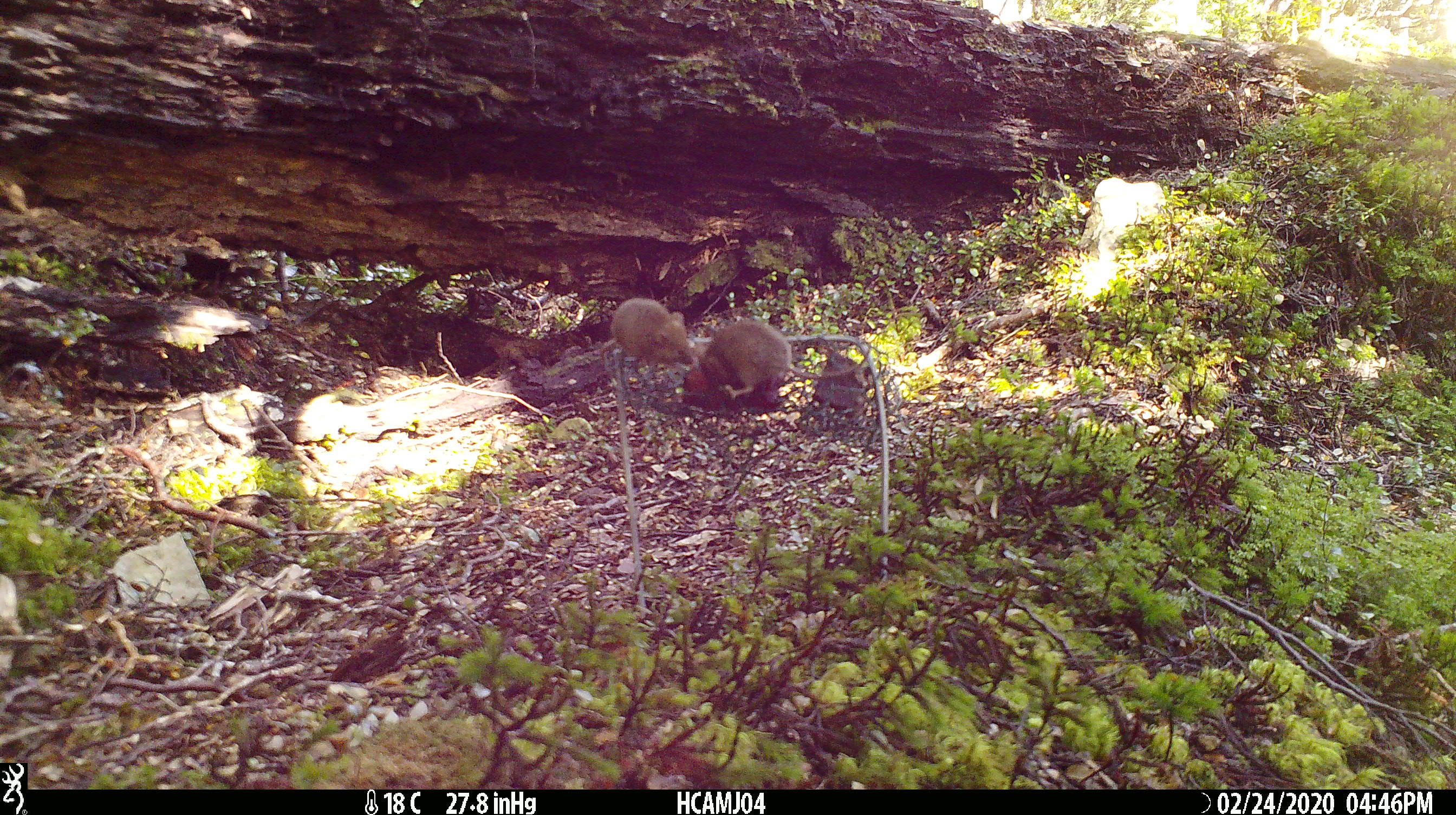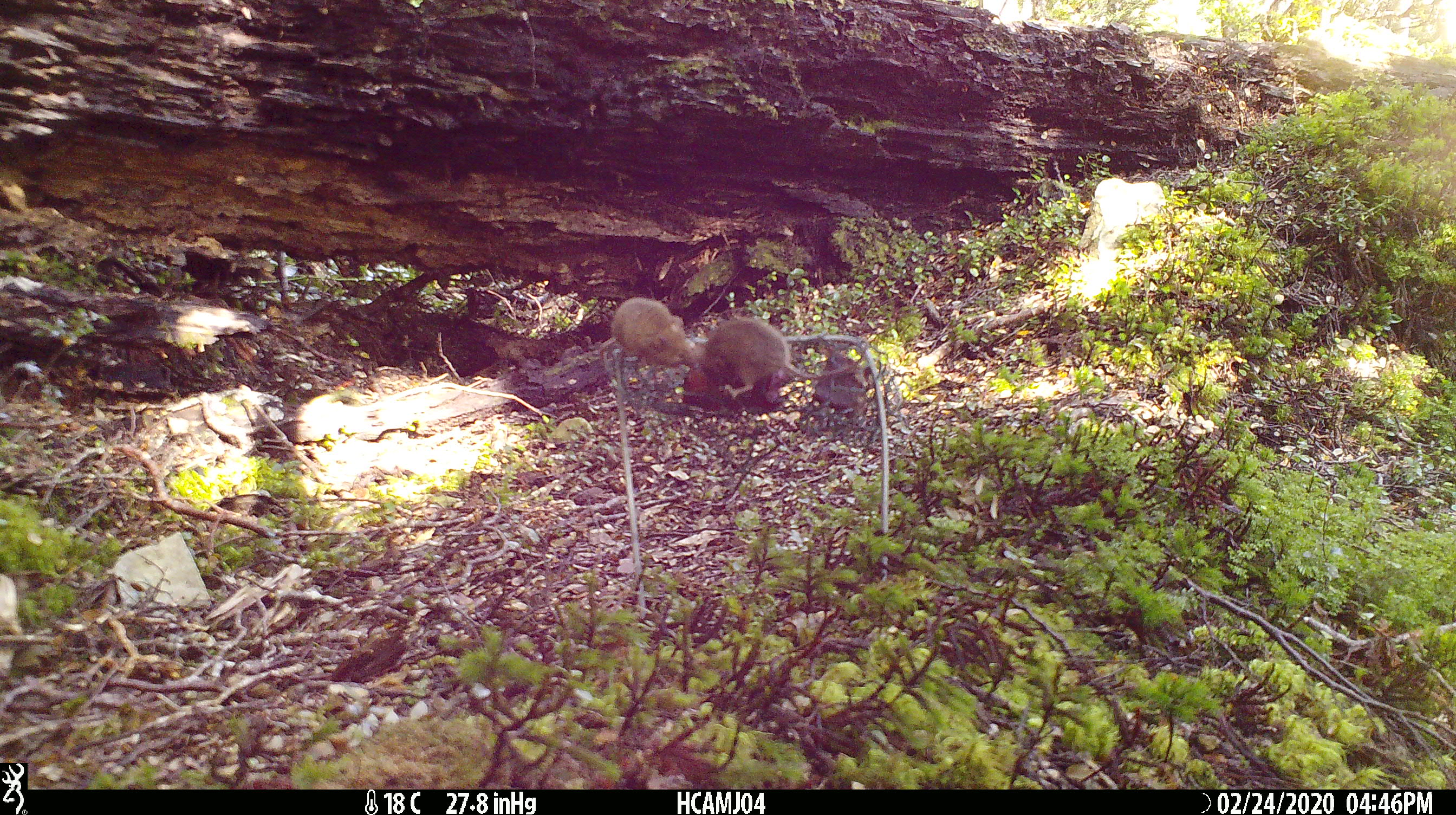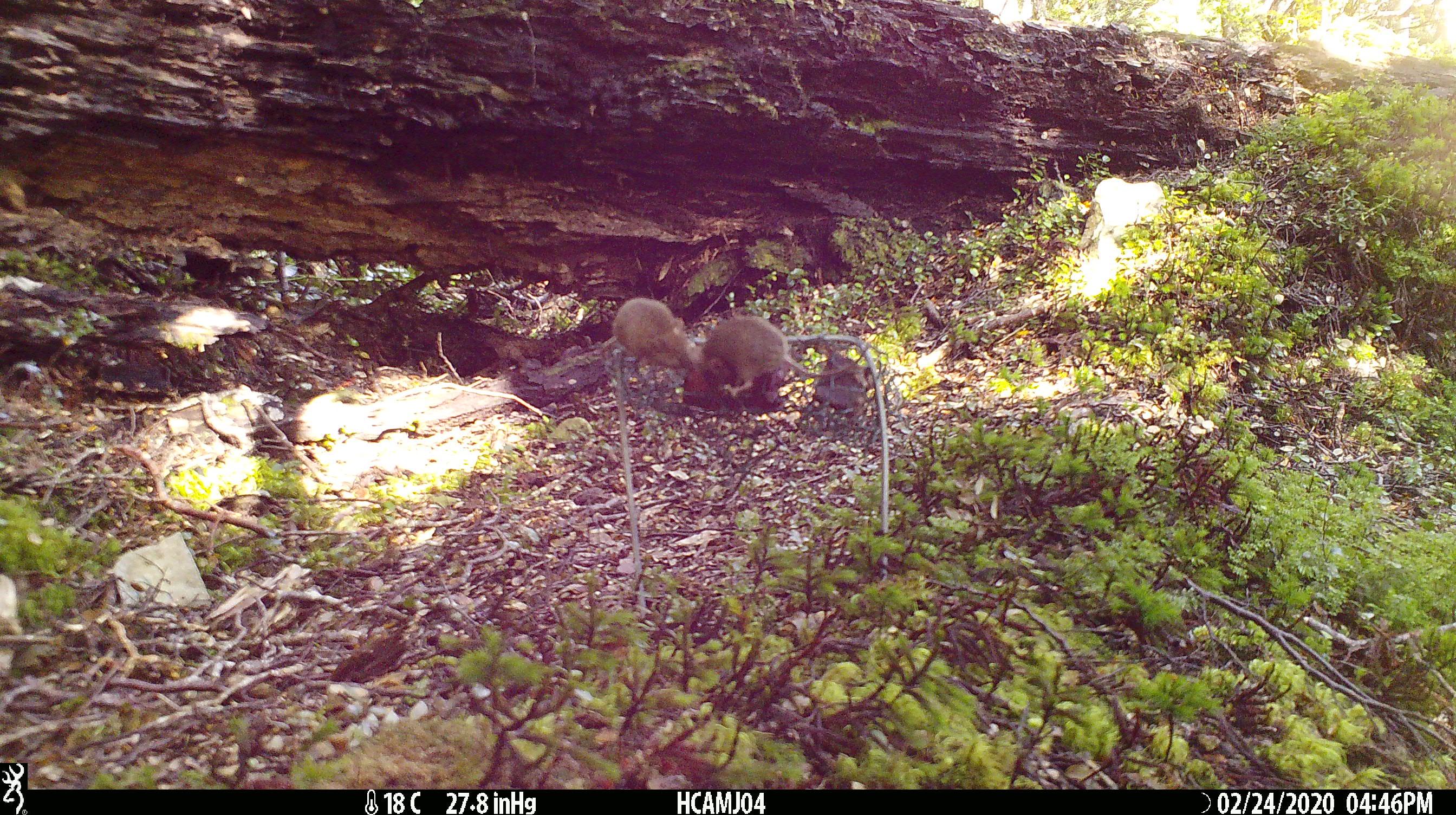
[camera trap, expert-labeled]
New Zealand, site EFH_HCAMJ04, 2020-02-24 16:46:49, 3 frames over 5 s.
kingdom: Animalia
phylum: Chordata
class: Mammalia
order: Rodentia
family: Muridae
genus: Mus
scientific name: Mus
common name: mouse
Mouse (Mus).